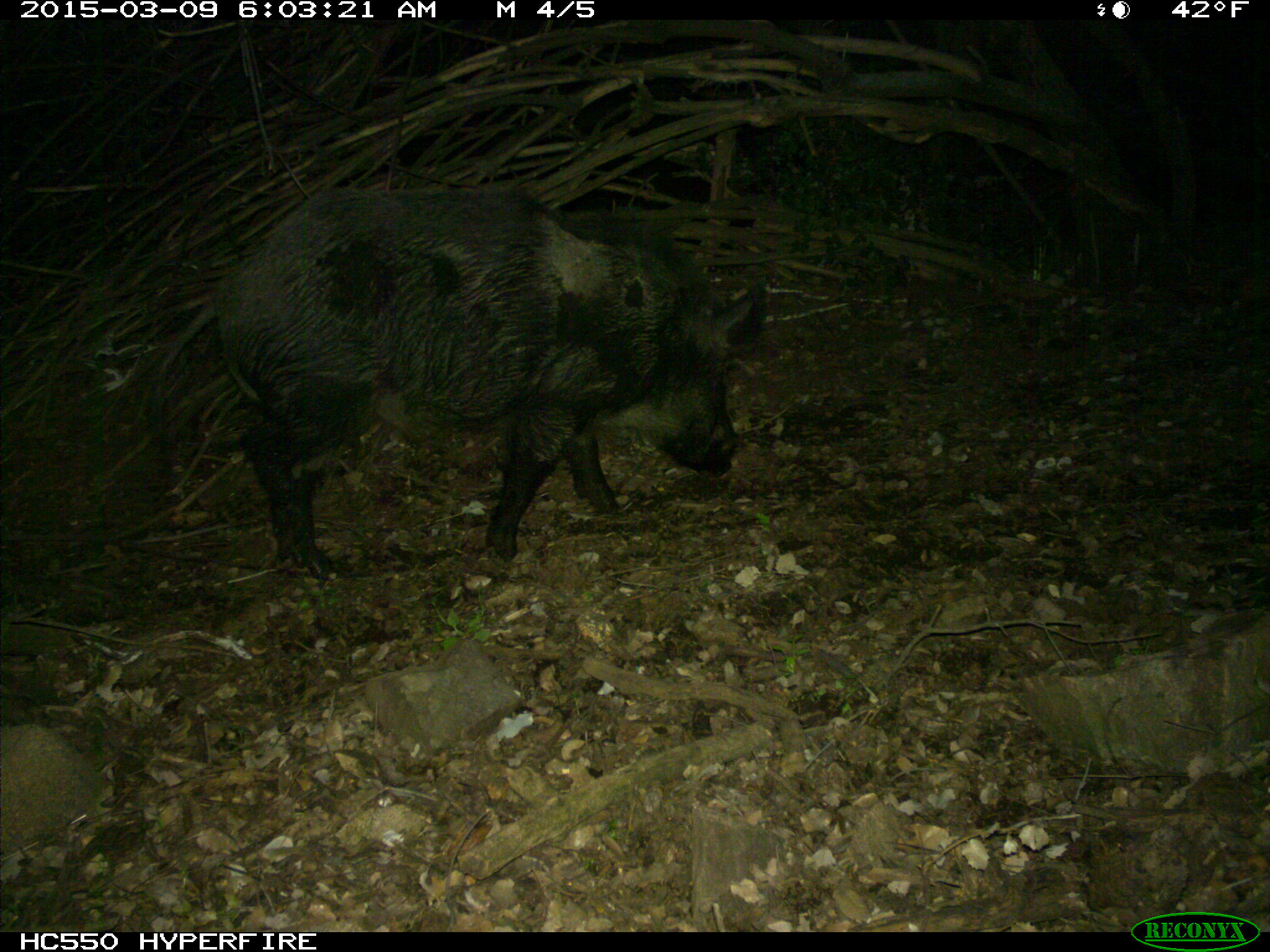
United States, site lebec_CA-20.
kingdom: Animalia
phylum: Chordata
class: Mammalia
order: Artiodactyla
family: Suidae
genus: Sus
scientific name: Sus scrofa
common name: wild boar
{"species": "Sus scrofa (wild boar)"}